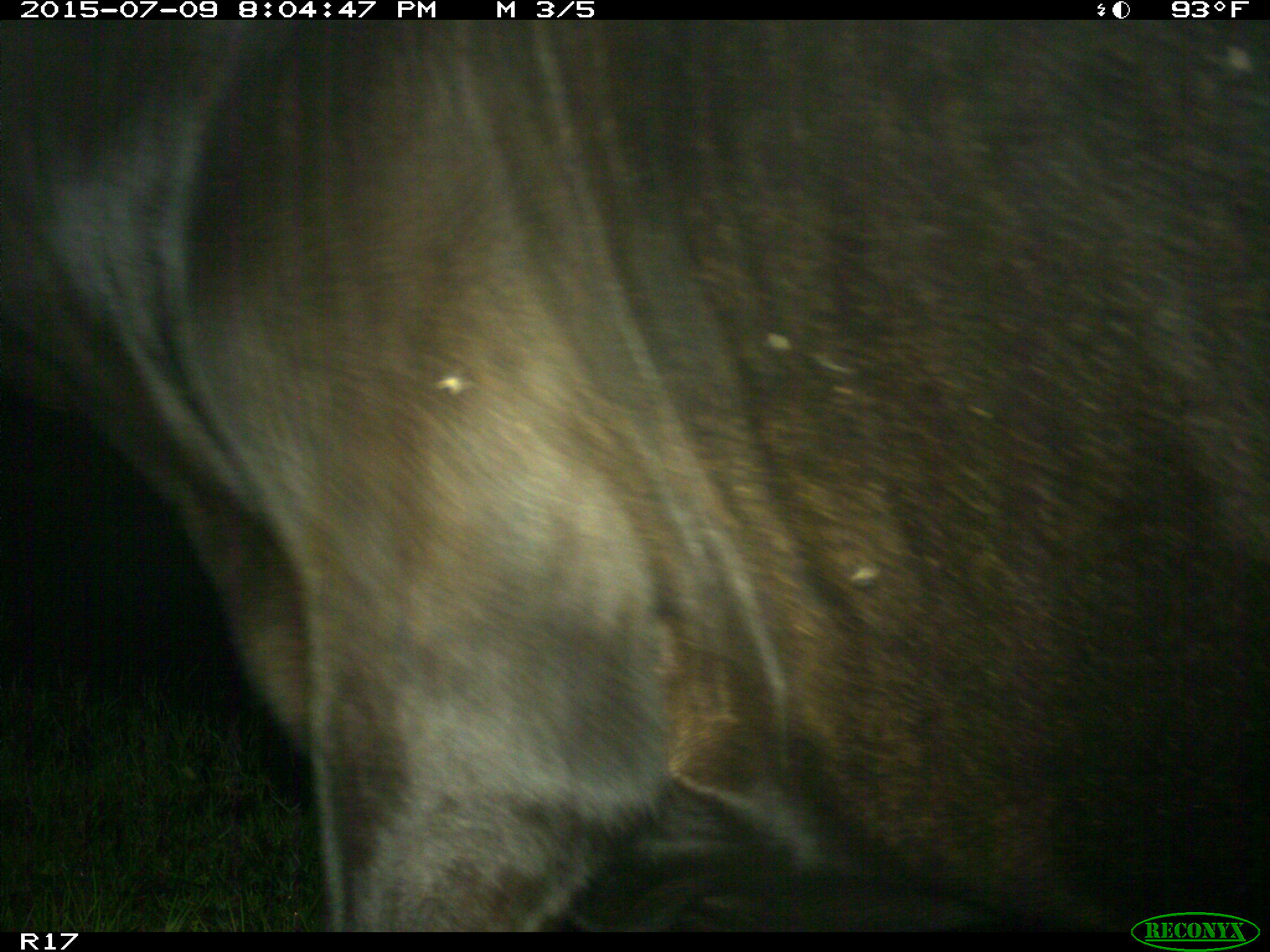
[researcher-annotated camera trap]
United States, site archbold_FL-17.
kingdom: Animalia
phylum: Chordata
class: Mammalia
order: Artiodactyla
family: Bovidae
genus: Bos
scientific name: Bos taurus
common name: domestic cow